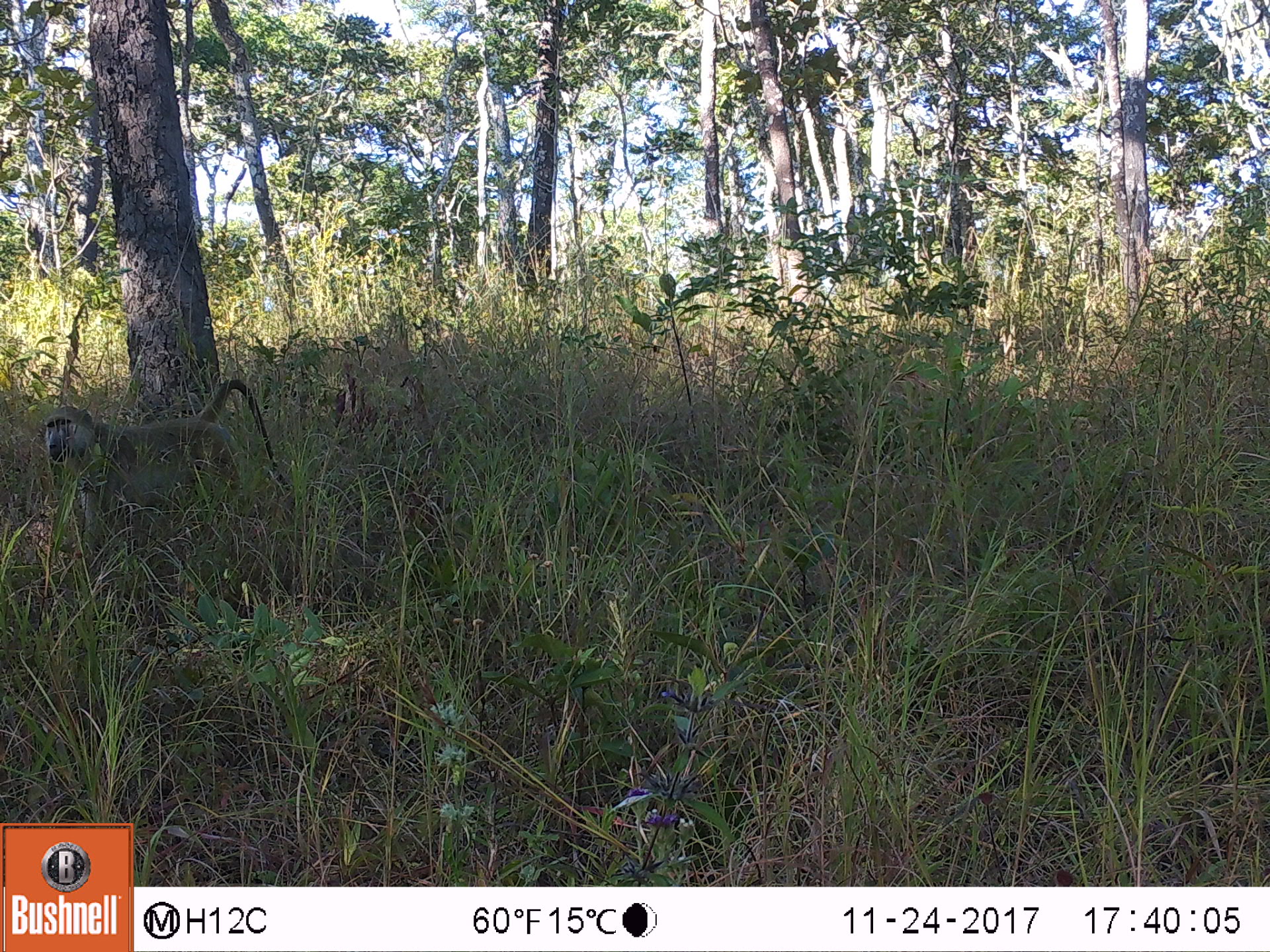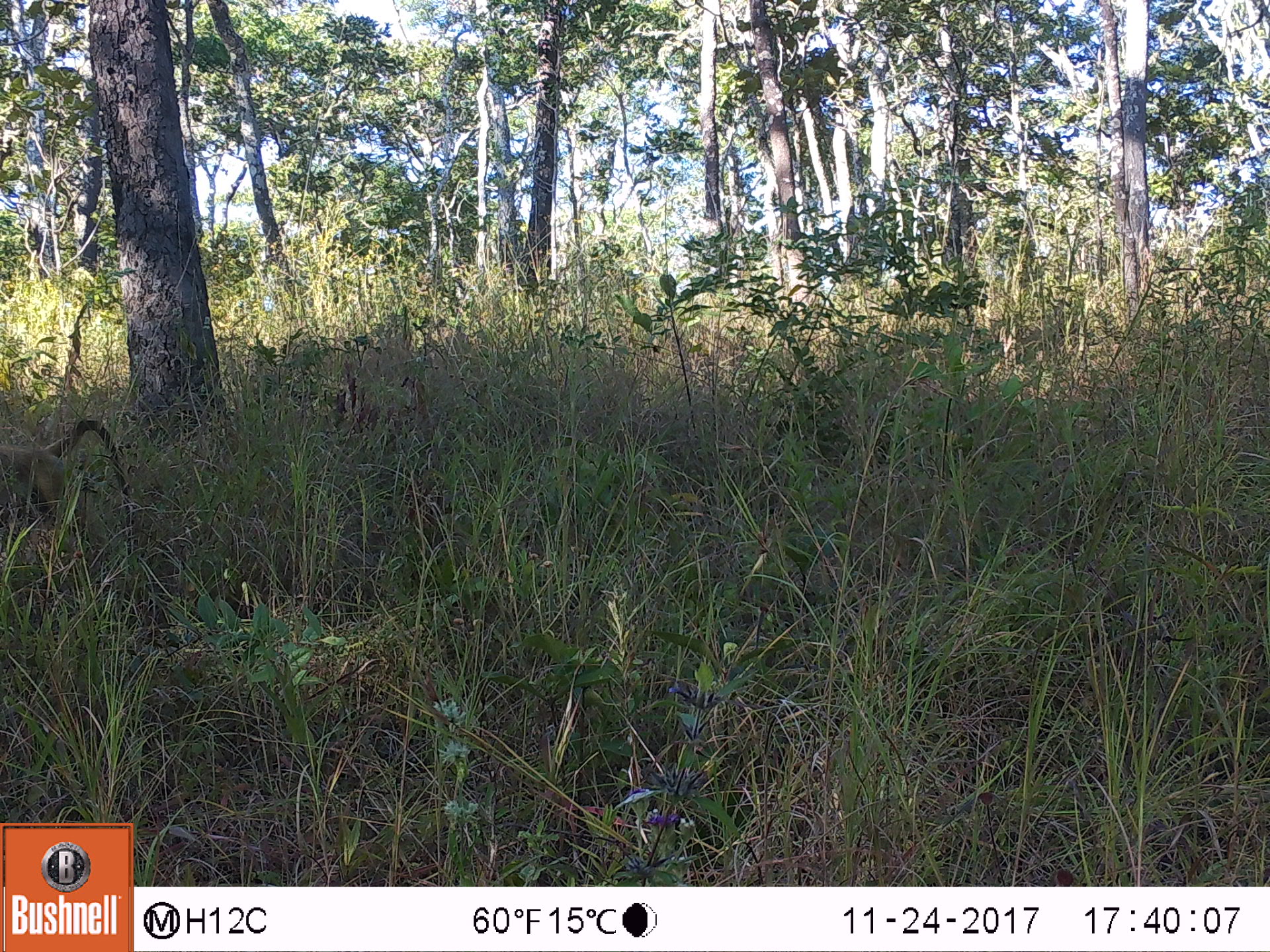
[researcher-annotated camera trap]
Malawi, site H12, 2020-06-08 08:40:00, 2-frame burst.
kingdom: Animalia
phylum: Chordata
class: Mammalia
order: Primates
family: Cercopithecidae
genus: Papio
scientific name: Papio cynocephalus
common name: yellow baboon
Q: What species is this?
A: Yellow baboon (Papio cynocephalus).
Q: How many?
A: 1.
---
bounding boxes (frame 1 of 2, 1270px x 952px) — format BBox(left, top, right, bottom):
yellow baboon: BBox(35, 384, 280, 523)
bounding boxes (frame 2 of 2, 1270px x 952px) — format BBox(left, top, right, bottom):
yellow baboon: BBox(2, 407, 120, 537)